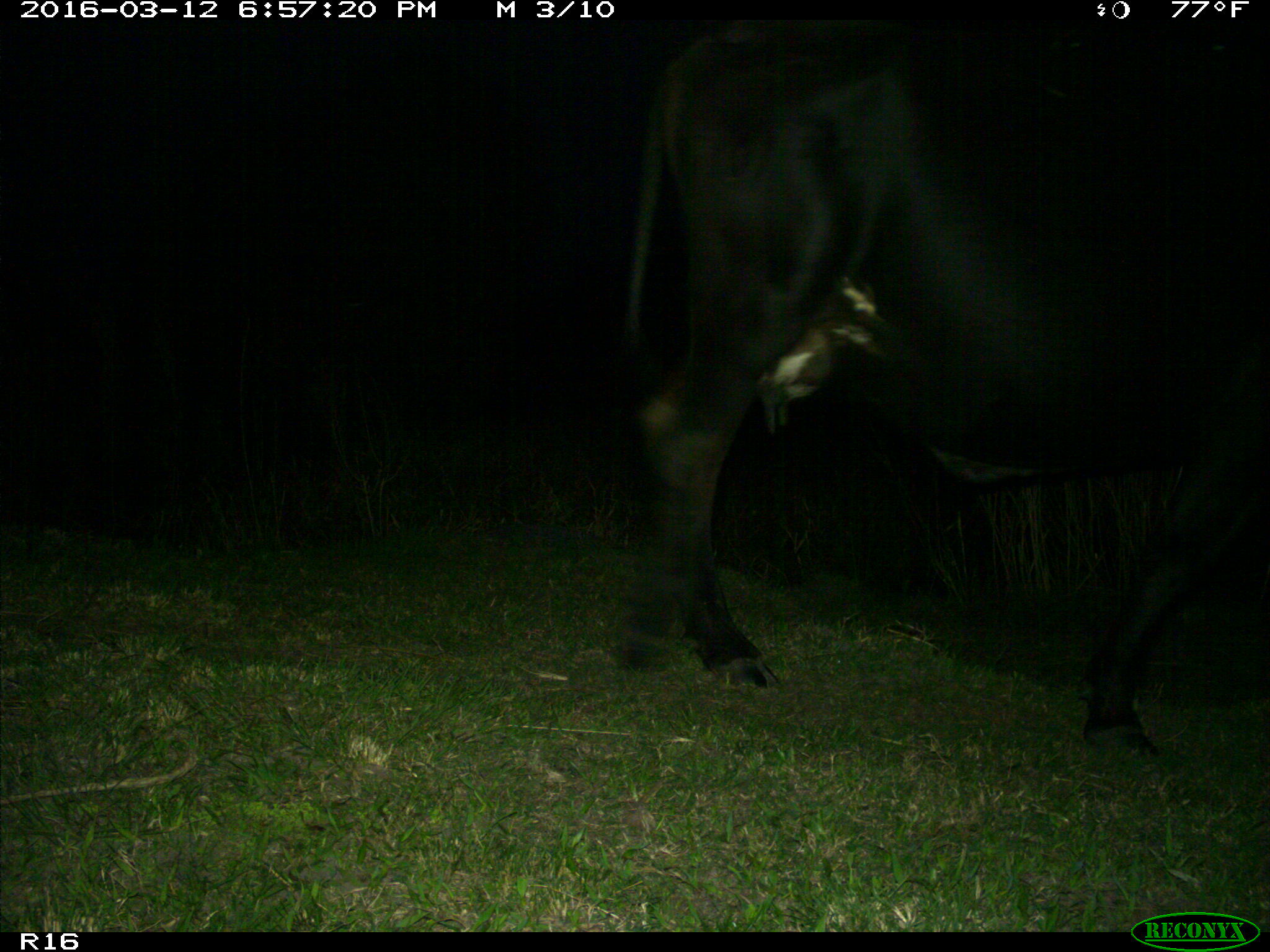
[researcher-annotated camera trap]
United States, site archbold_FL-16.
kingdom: Animalia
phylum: Chordata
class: Mammalia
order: Artiodactyla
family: Bovidae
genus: Bos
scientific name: Bos taurus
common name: domestic cow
Bos taurus (domestic cow).